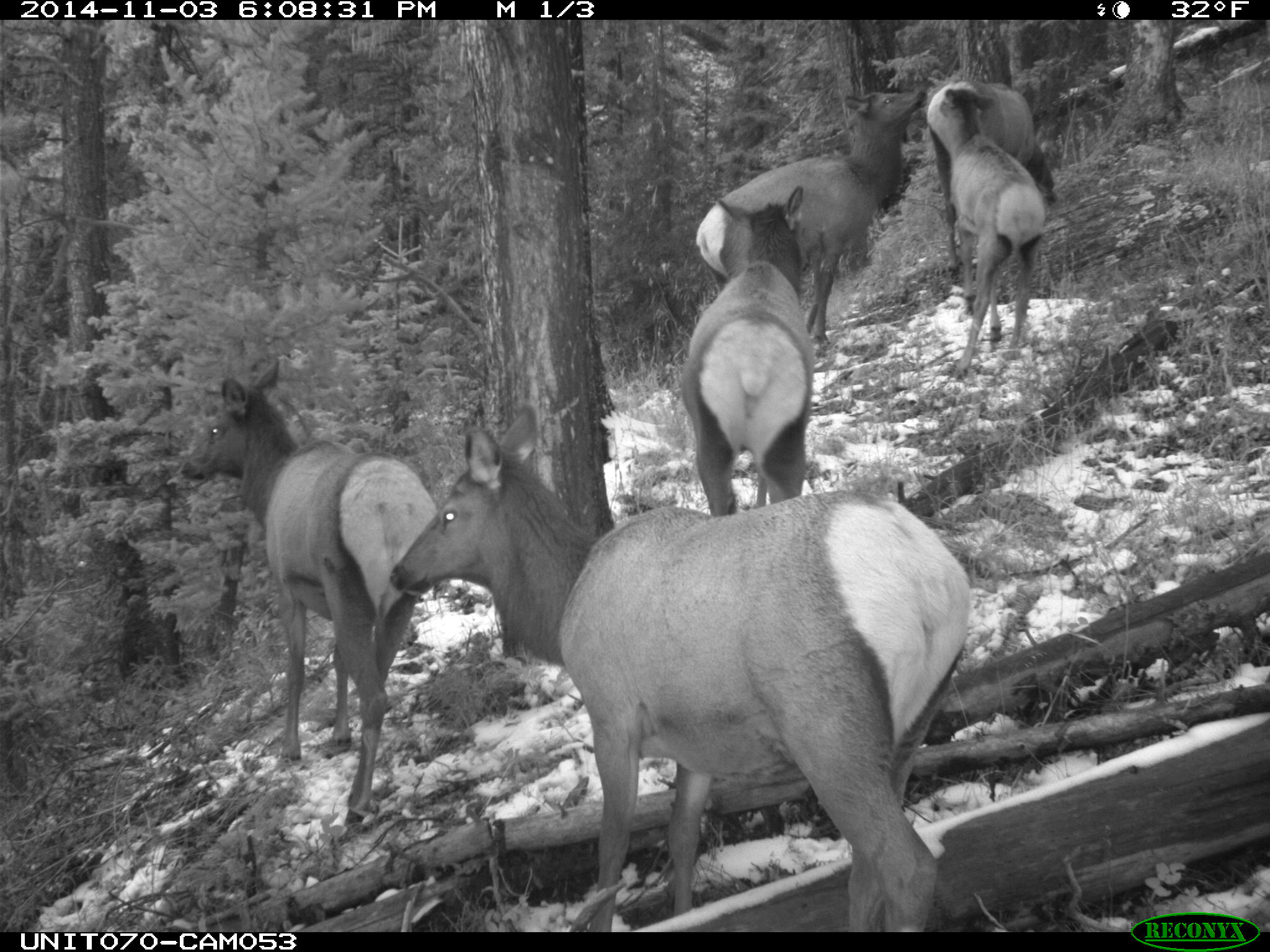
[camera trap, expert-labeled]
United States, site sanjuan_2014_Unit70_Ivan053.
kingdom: Animalia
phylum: Chordata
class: Mammalia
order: Artiodactyla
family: Cervidae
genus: Cervus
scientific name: Cervus elaphus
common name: red deer